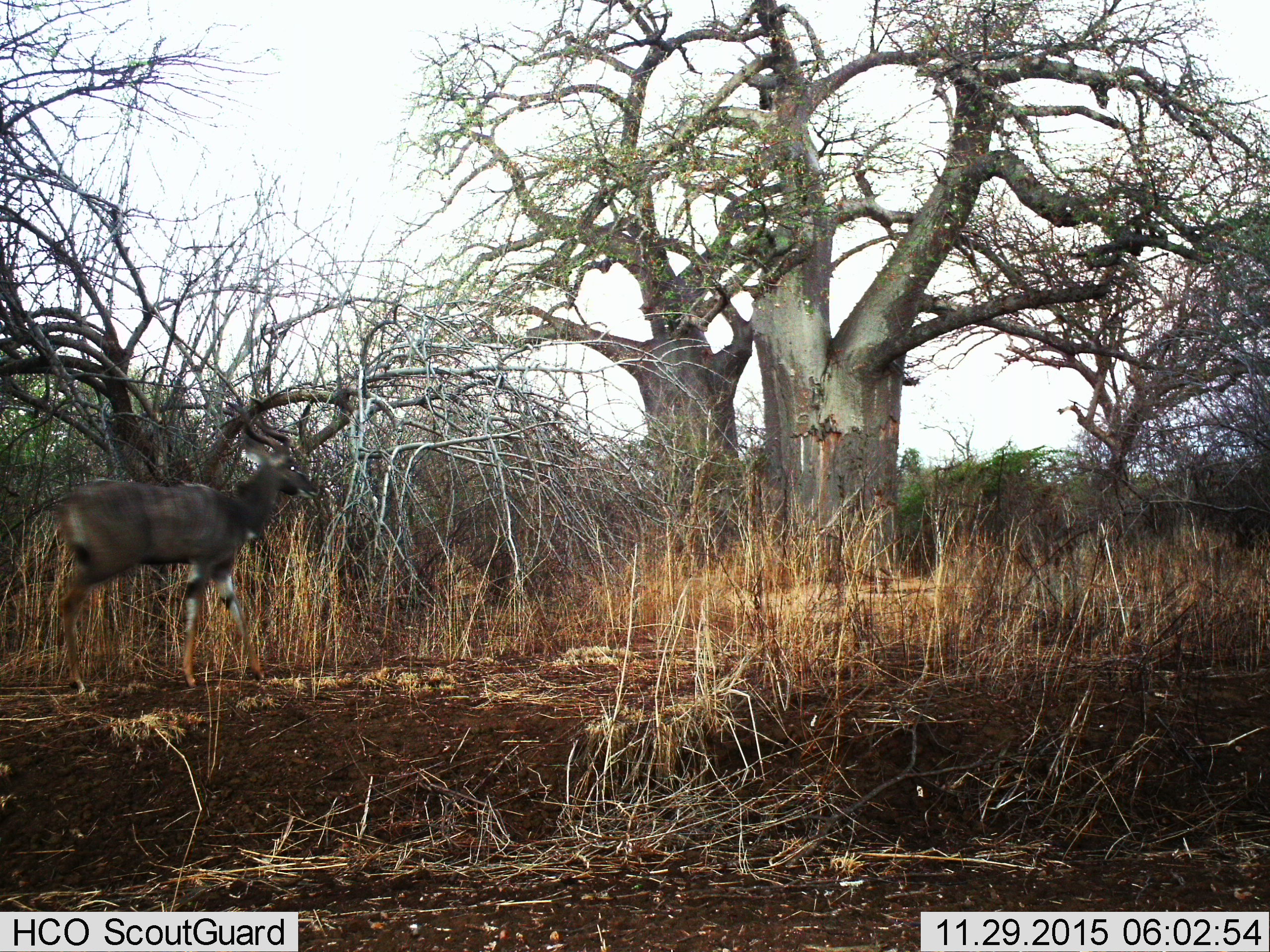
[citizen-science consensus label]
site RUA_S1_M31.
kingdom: Animalia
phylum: Chordata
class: Mammalia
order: Artiodactyla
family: Bovidae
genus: Tragelaphus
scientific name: Tragelaphus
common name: kudu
Kudu (Tragelaphus), count 1. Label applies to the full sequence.